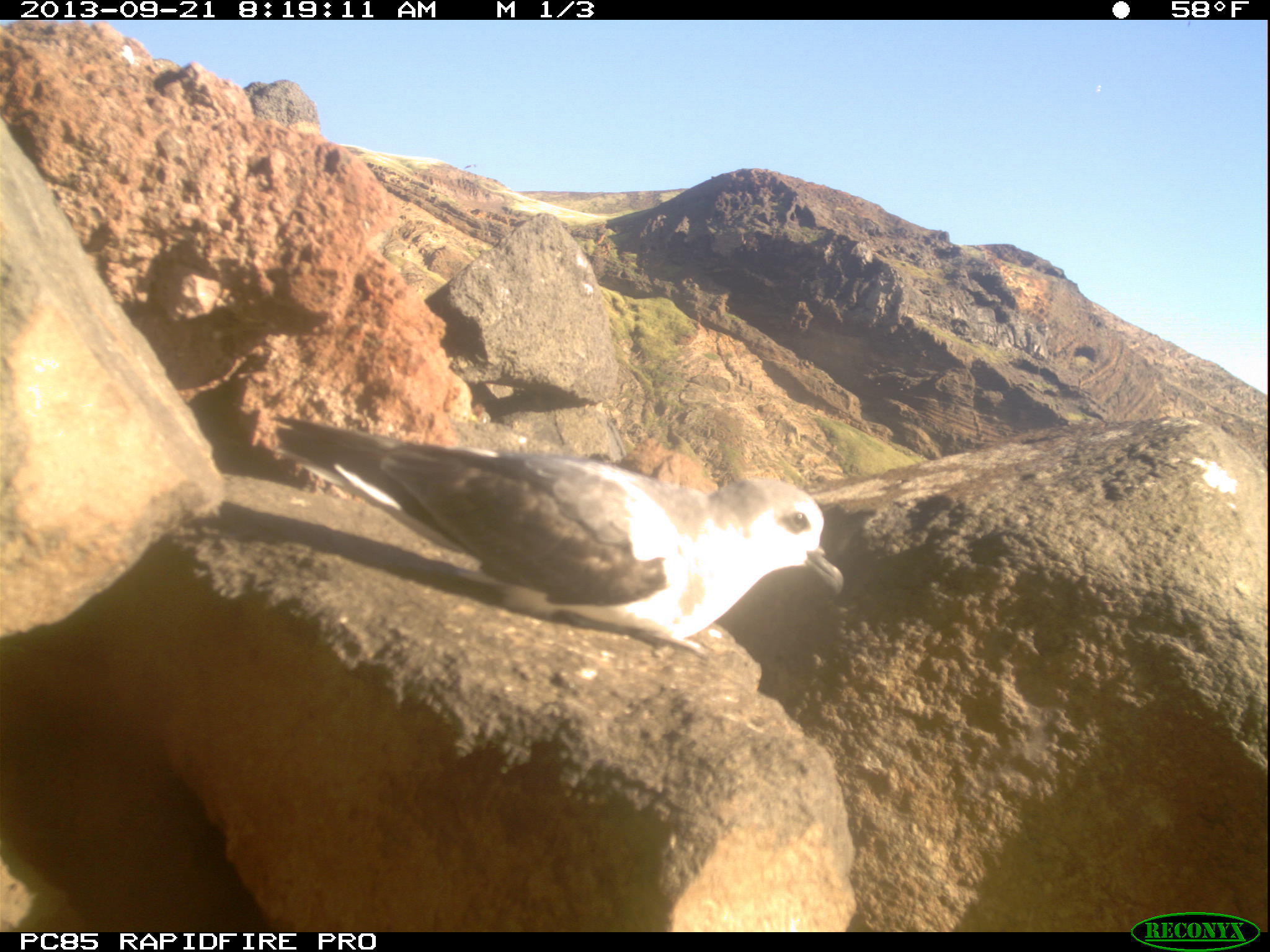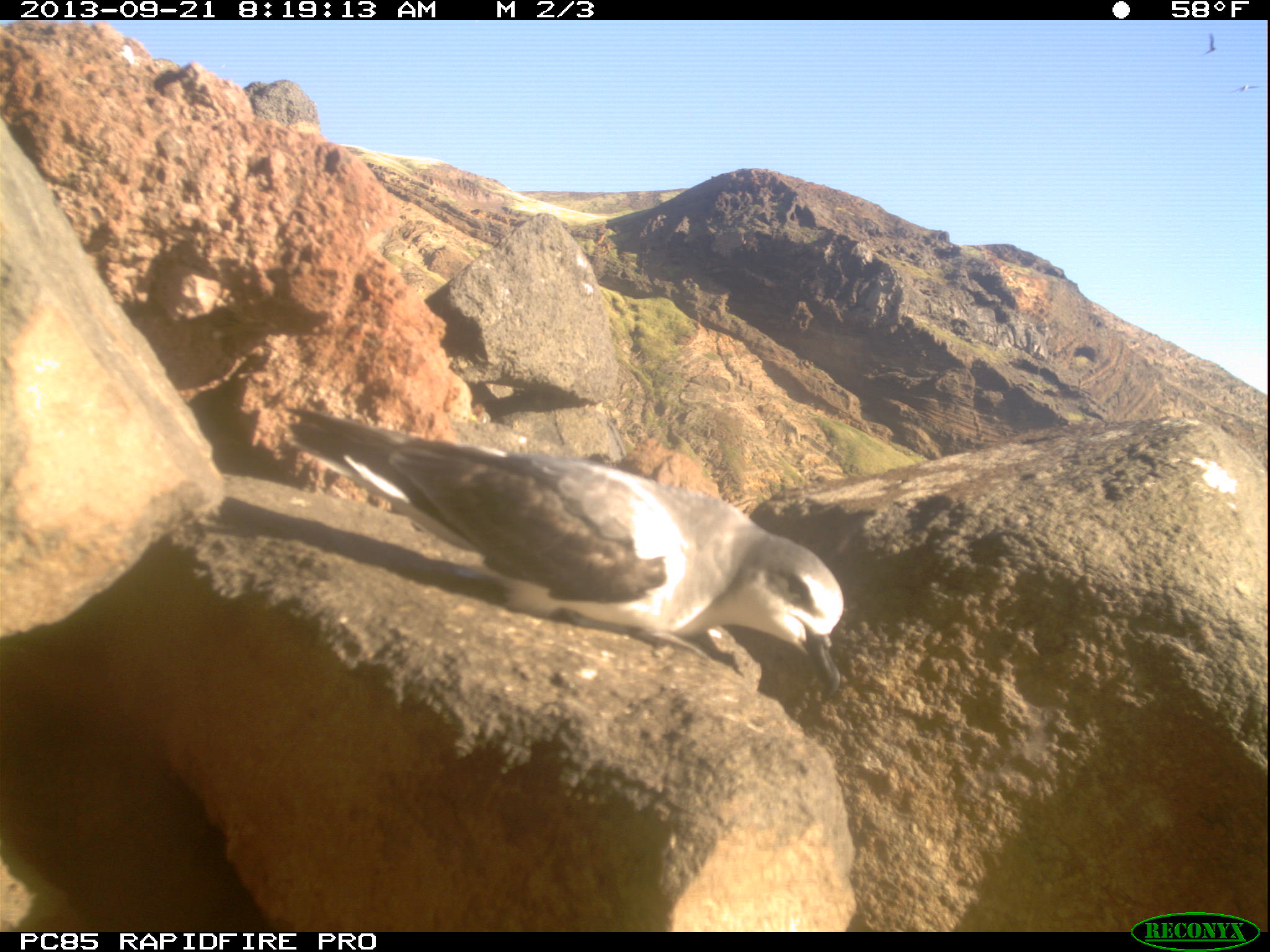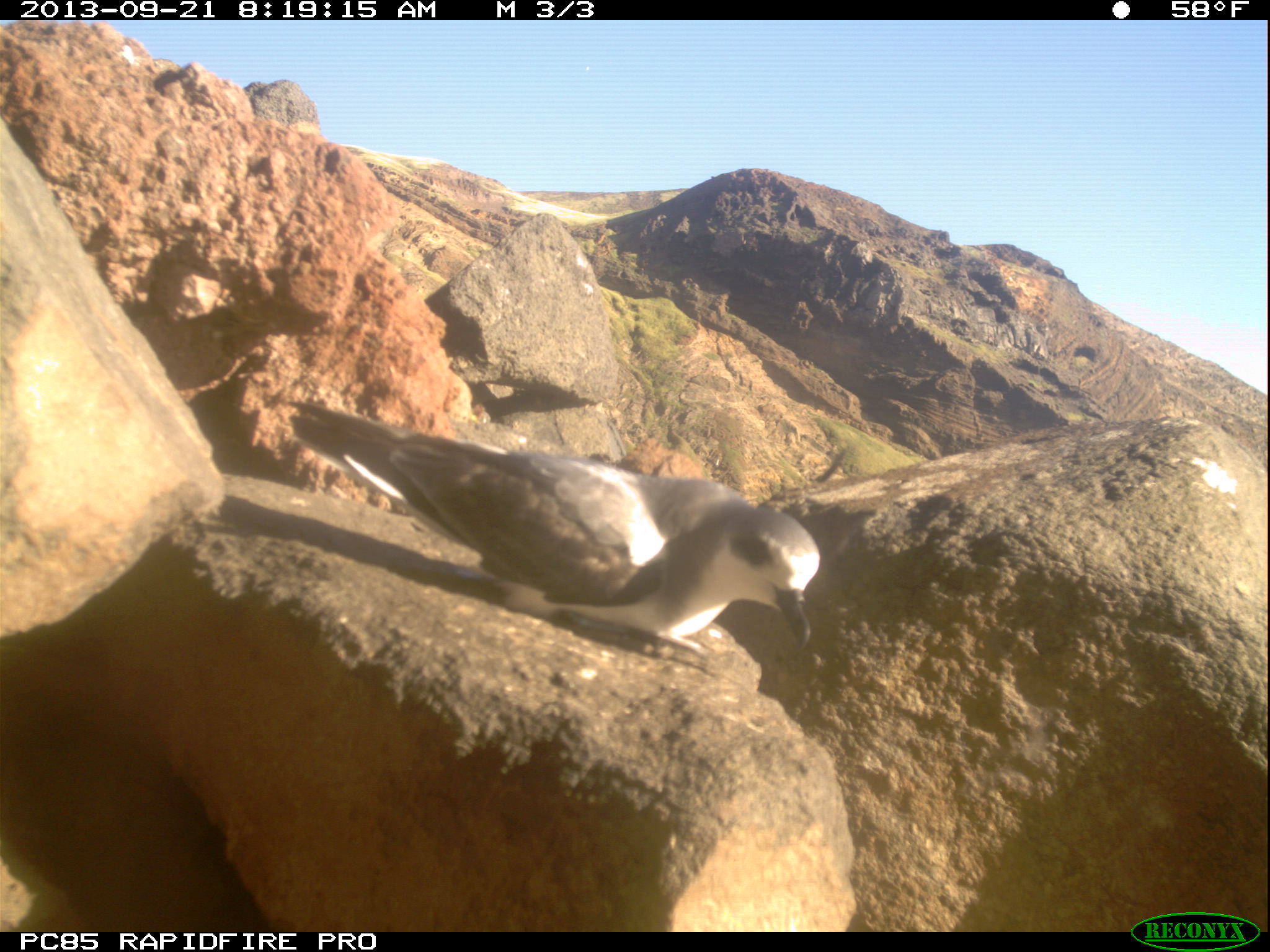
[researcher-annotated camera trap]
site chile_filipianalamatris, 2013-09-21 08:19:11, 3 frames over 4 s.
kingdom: Animalia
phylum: Chordata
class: Aves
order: Procellariiformes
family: Procellariidae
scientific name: Procellariidae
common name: petrel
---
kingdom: Animalia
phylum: Chordata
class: Aves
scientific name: Aves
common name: bird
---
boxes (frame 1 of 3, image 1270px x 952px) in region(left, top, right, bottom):
petrel: region(262, 407, 845, 662)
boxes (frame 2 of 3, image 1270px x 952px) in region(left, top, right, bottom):
bird: region(1220, 74, 1264, 105); region(1193, 27, 1223, 61)
petrel: region(277, 402, 847, 707)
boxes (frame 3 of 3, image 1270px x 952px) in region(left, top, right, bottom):
petrel: region(282, 397, 820, 681)